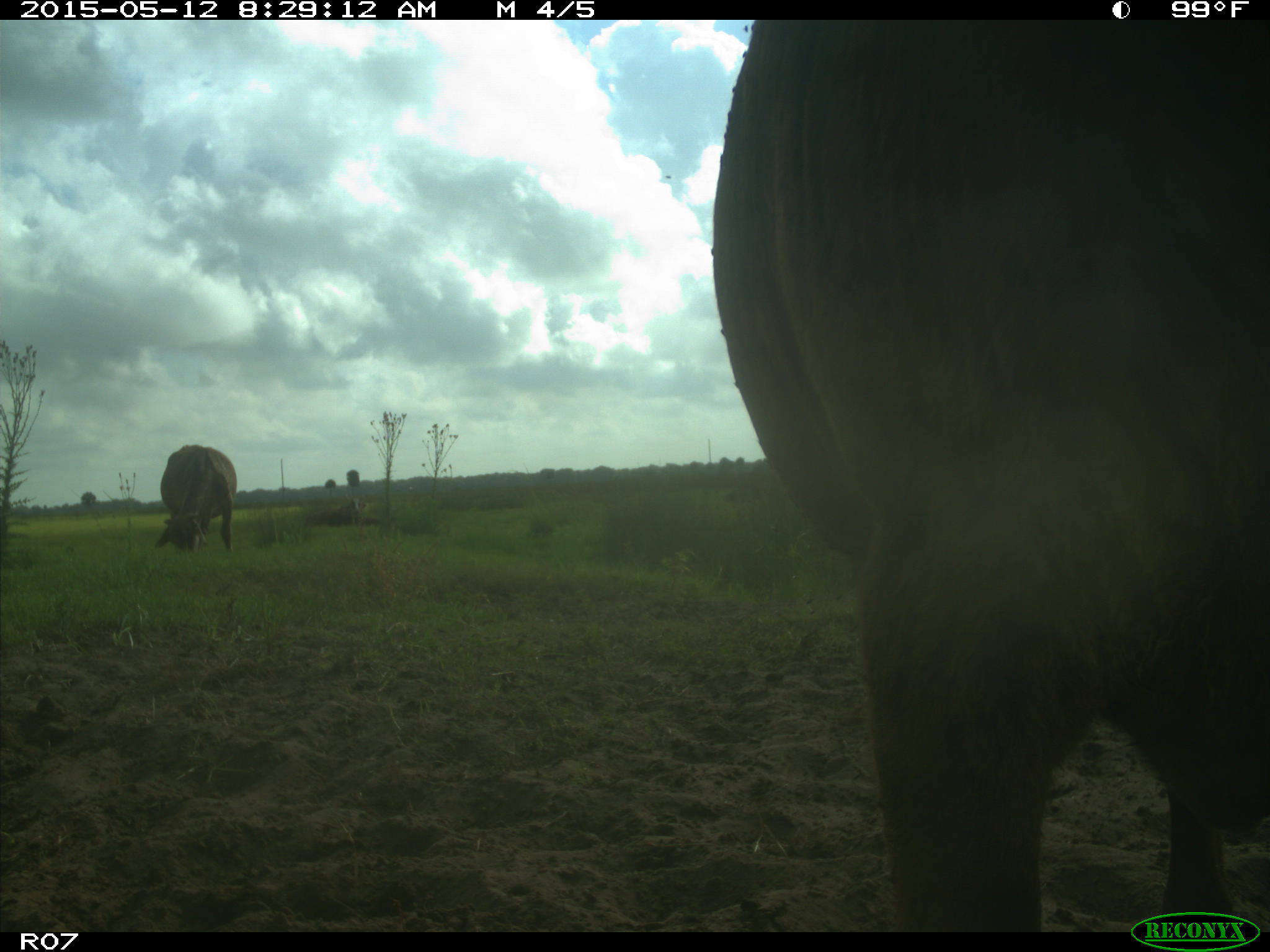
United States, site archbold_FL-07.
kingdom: Animalia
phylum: Chordata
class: Mammalia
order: Artiodactyla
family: Bovidae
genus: Bos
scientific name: Bos taurus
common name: domestic cow